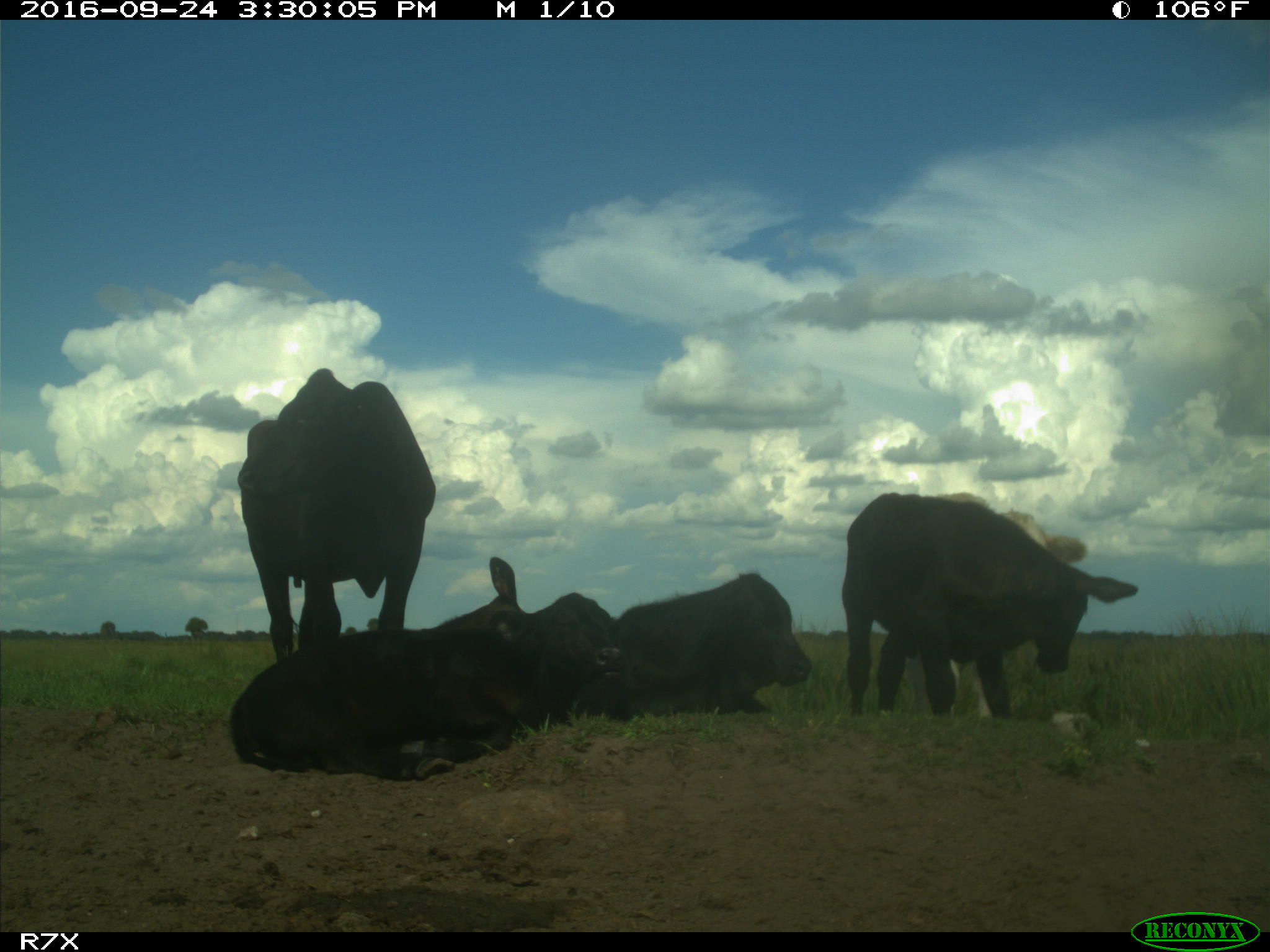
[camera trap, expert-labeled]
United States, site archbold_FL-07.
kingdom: Animalia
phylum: Chordata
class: Mammalia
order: Artiodactyla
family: Bovidae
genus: Bos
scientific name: Bos taurus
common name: domestic cow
Bos taurus (domestic cow).